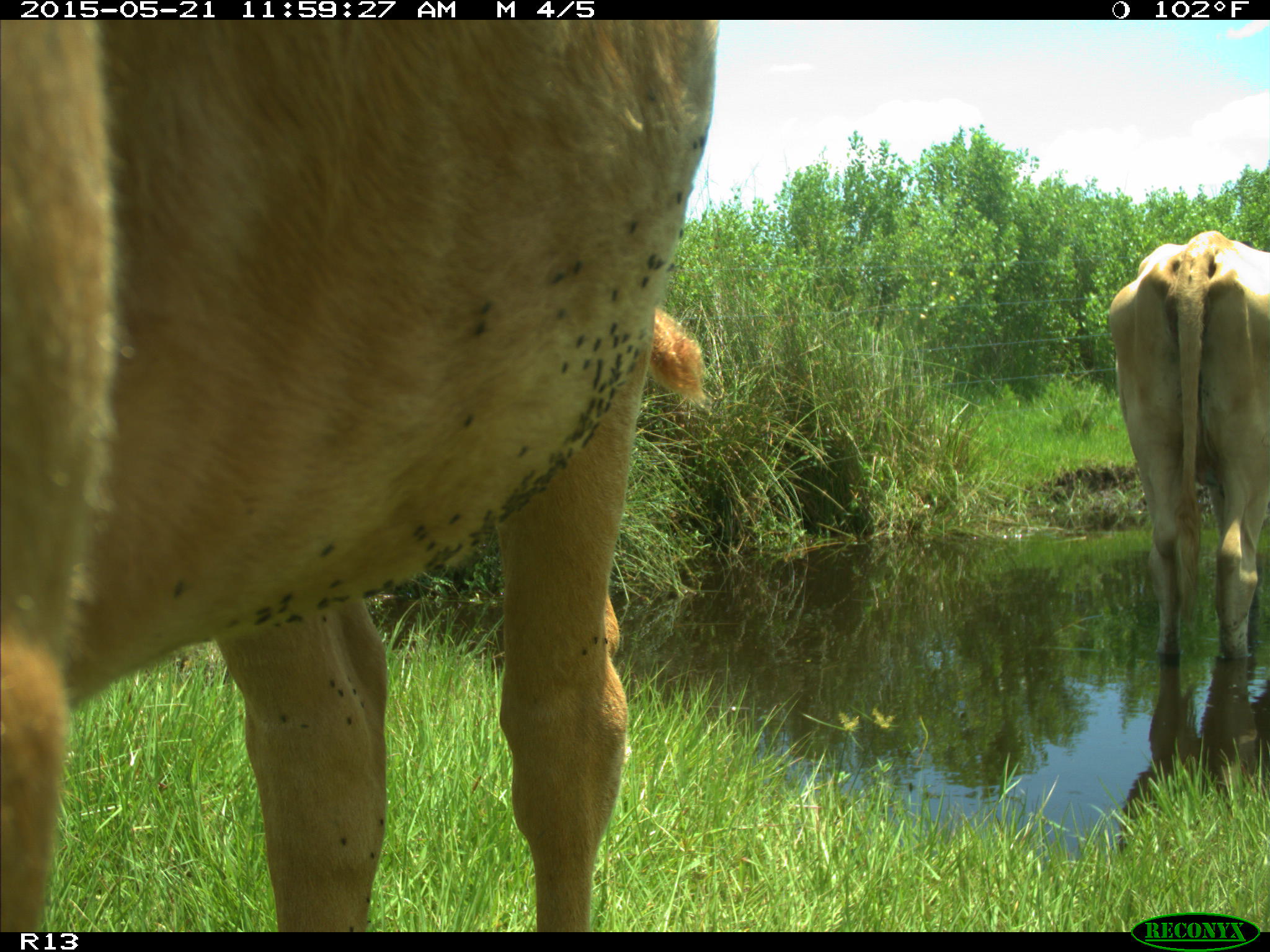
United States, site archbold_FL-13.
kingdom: Animalia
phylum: Chordata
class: Mammalia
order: Artiodactyla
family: Bovidae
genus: Bos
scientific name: Bos taurus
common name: domestic cow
Bos taurus (domestic cow).